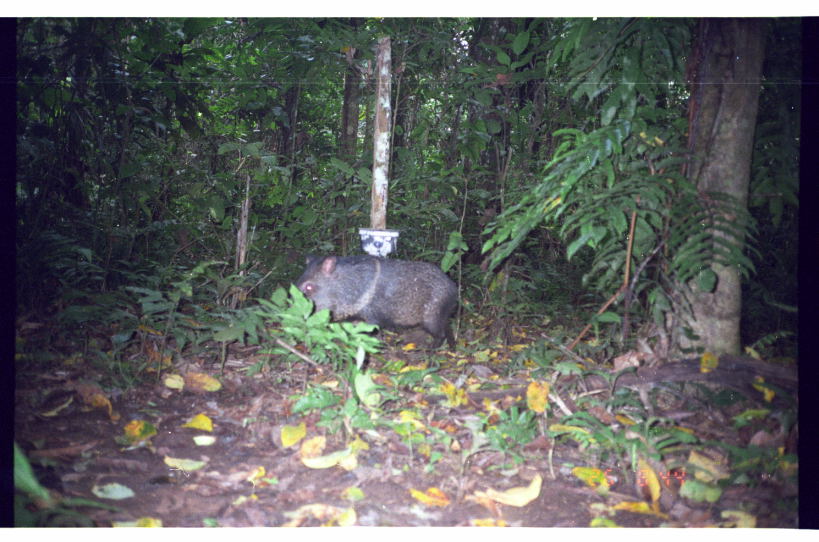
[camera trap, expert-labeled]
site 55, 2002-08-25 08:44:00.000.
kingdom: Animalia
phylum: Chordata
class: Mammalia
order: Artiodactyla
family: Tayassuidae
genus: Pecari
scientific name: Pecari tajacu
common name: collared peccary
Pecari tajacu (collared peccary).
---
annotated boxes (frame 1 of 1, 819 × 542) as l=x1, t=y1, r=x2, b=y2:
pecari tajacu: l=285, t=251, r=460, b=355